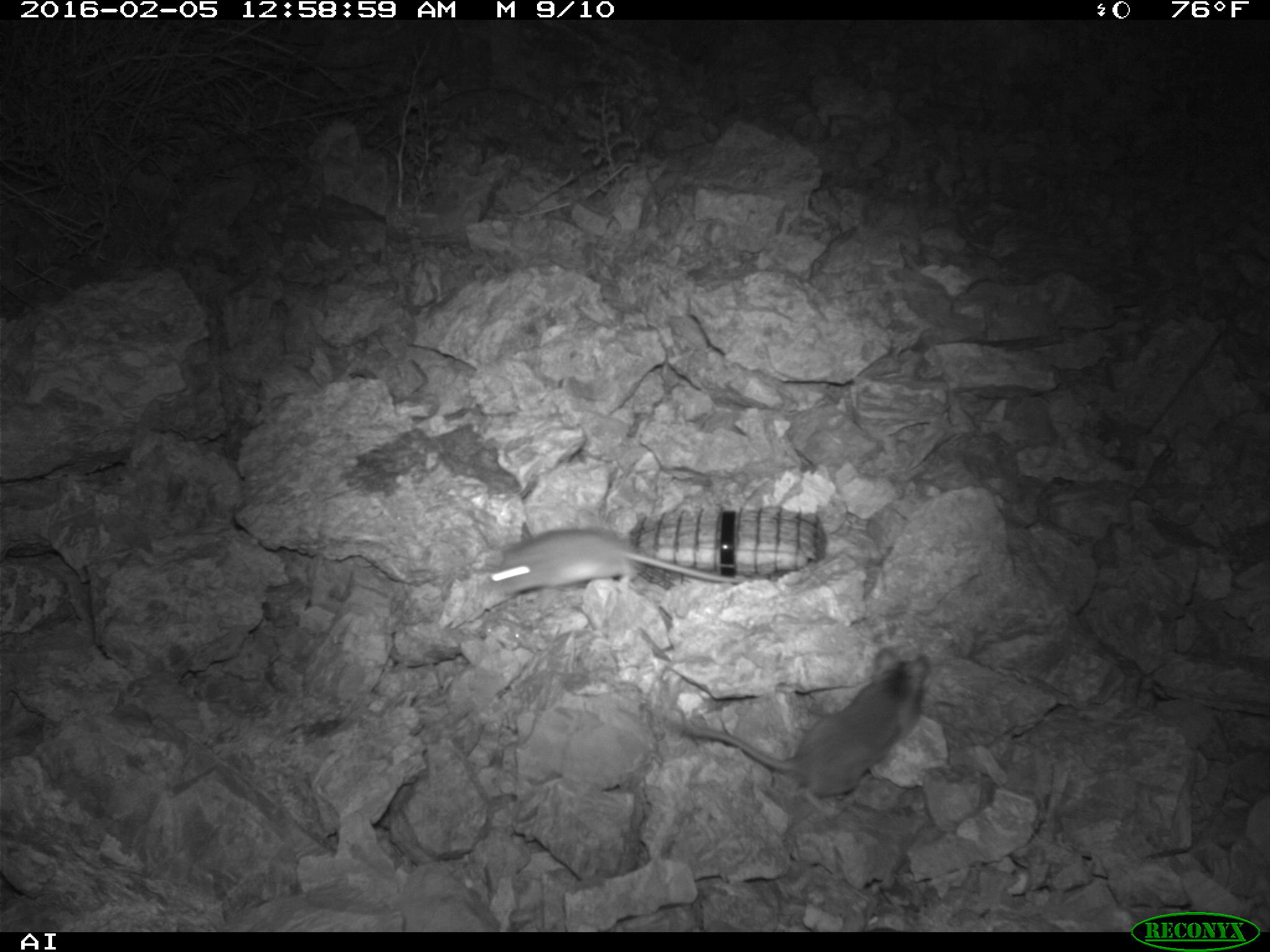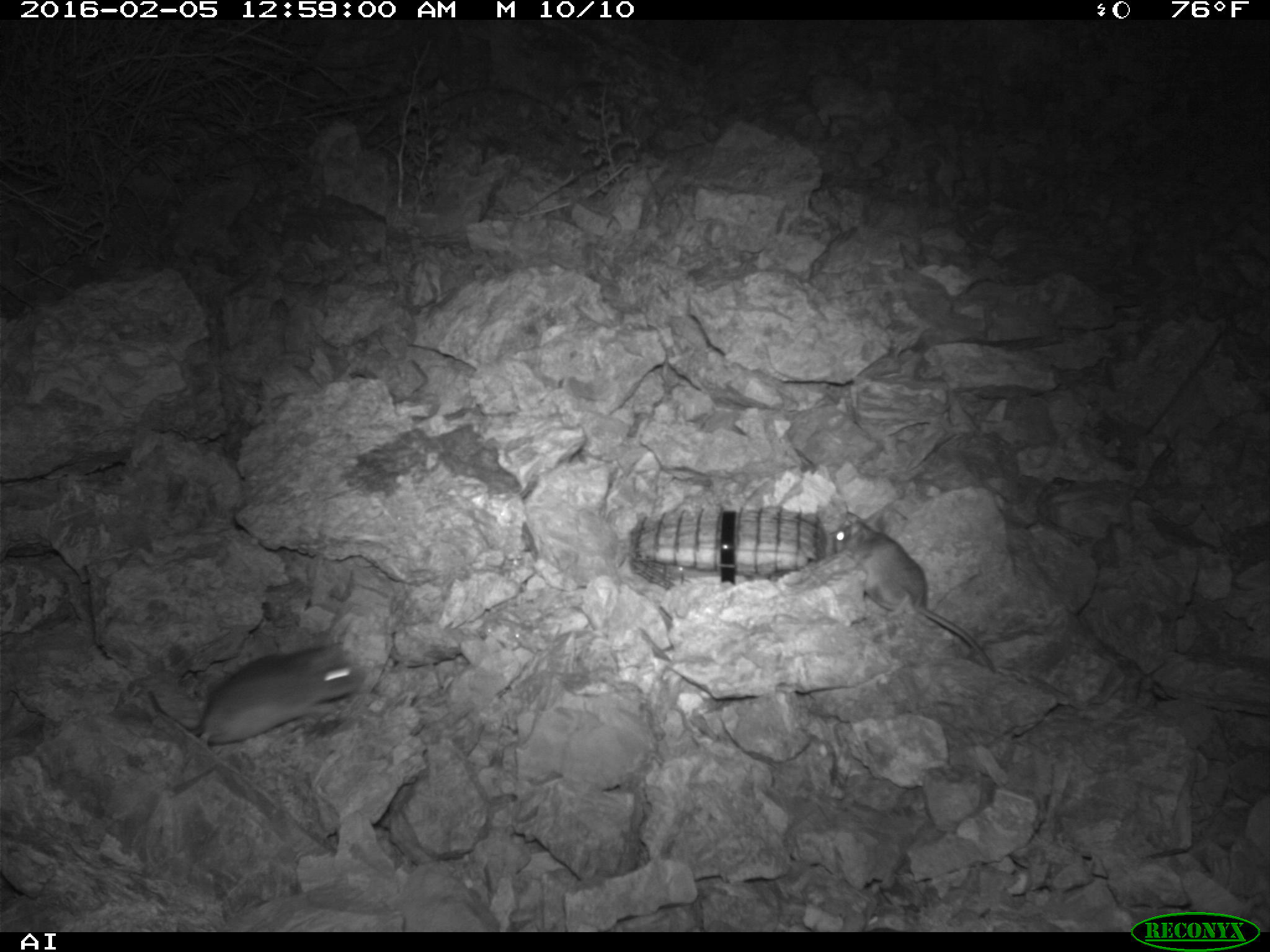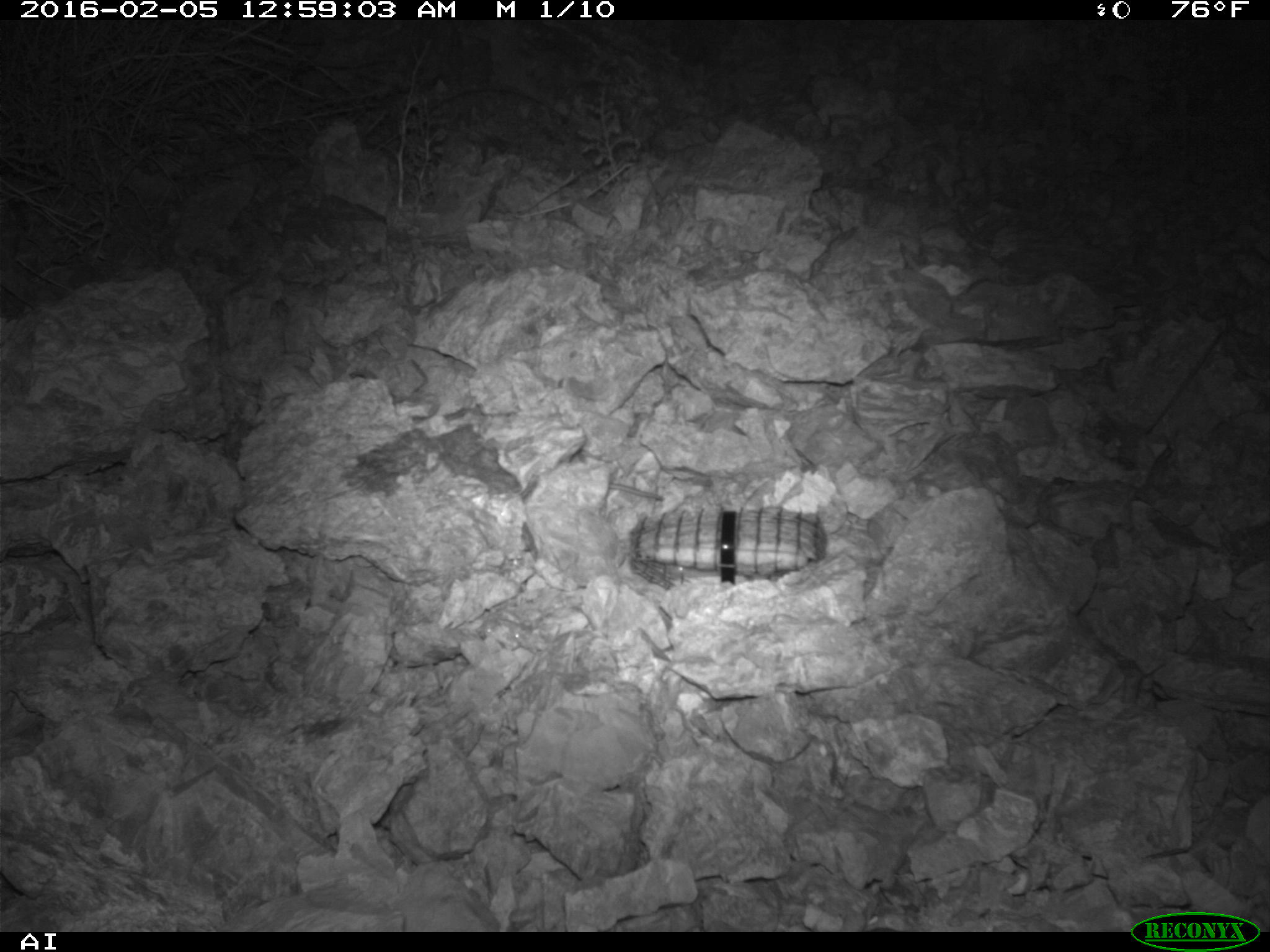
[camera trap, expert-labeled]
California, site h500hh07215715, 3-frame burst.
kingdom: Animalia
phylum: Chordata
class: Mammalia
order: Rodentia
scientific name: Rodentia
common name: rodent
Rodent (Rodentia).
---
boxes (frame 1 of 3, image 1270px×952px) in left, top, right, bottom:
rodent: 691, 648, 929, 813; 491, 527, 745, 594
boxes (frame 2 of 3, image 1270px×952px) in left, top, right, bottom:
rodent: 830, 512, 998, 674; 187, 643, 365, 746